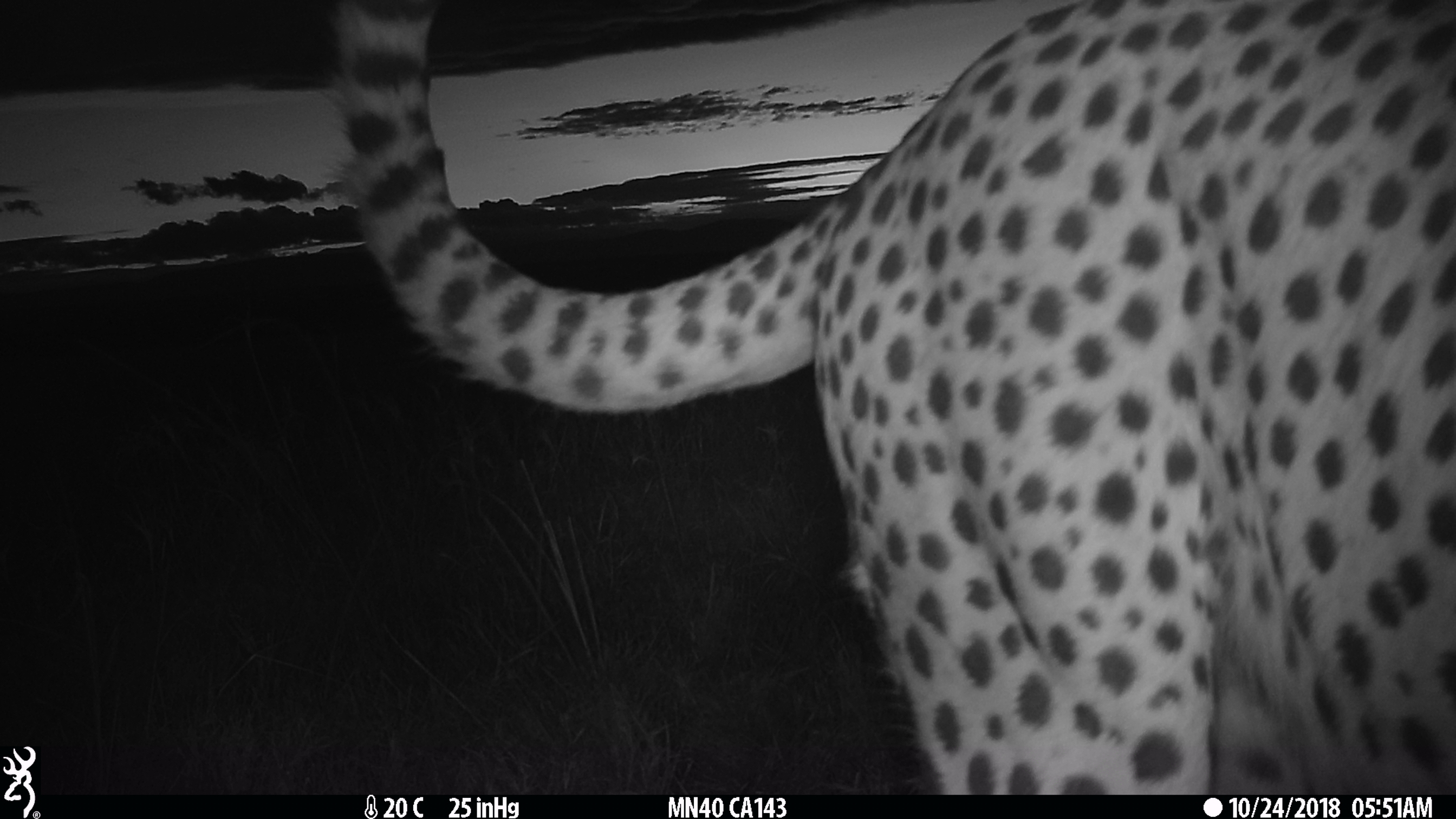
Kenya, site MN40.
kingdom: Animalia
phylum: Chordata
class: Mammalia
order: Carnivora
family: Felidae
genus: Acinonyx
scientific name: Acinonyx jubatus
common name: cheetah